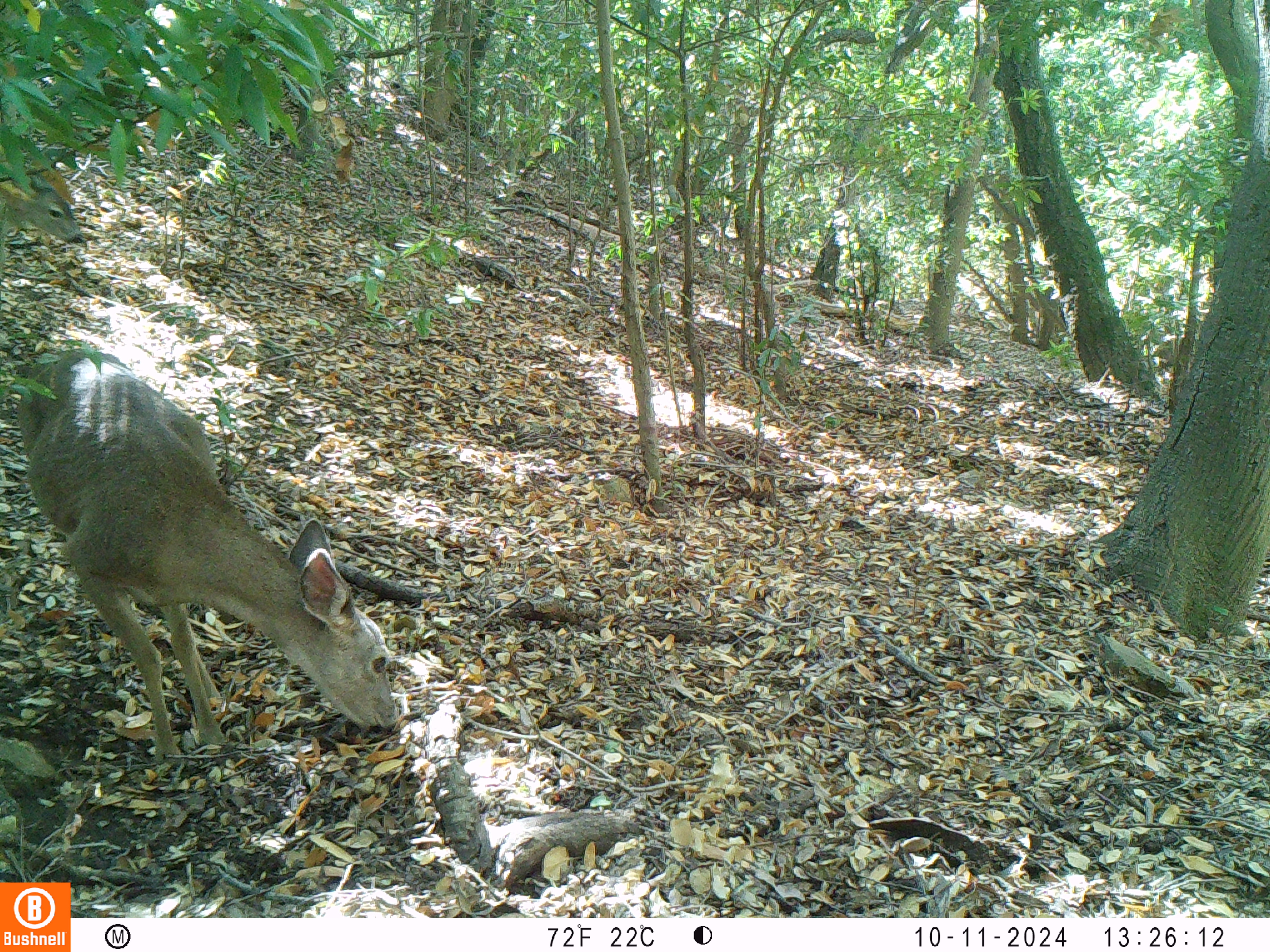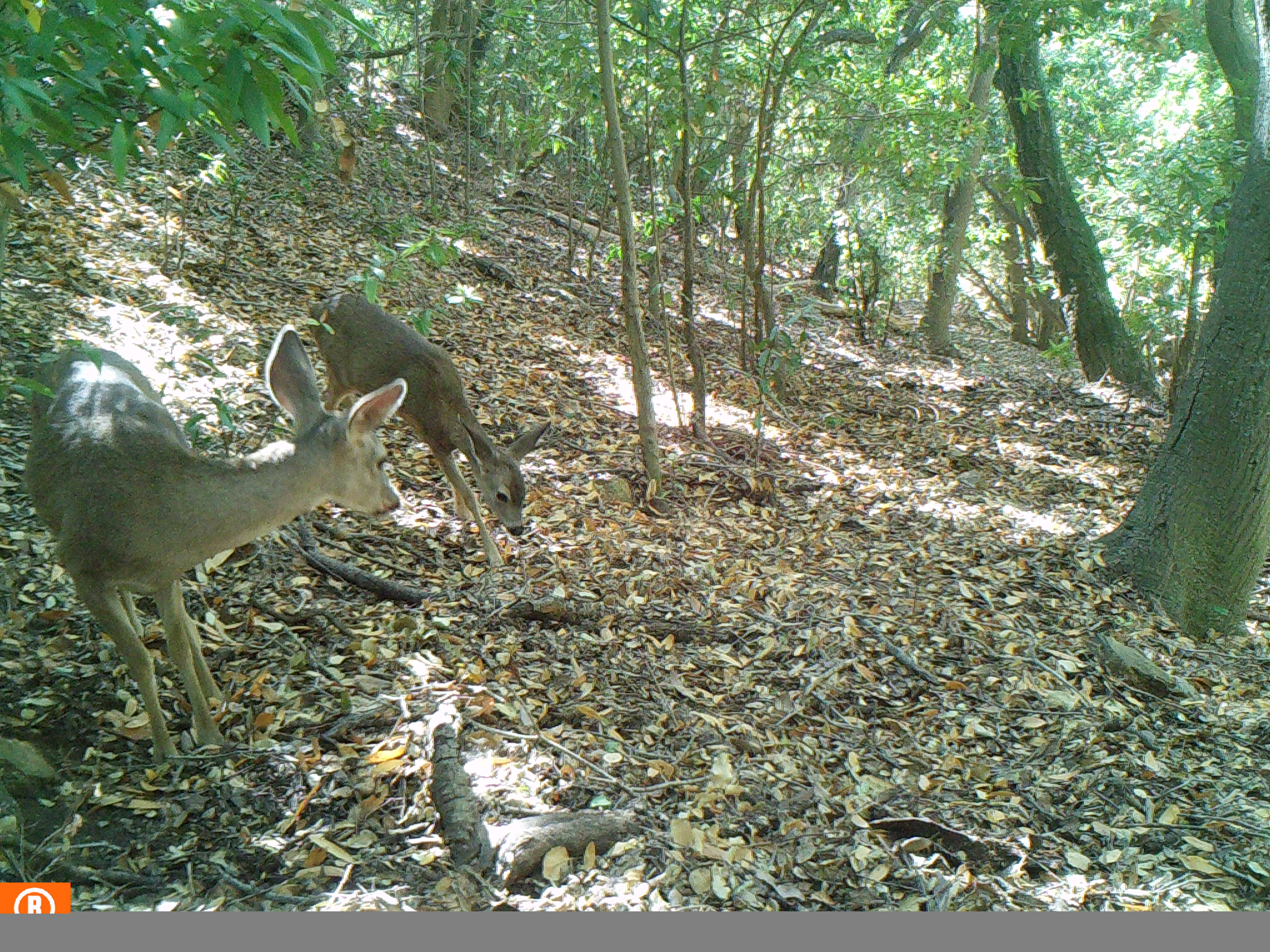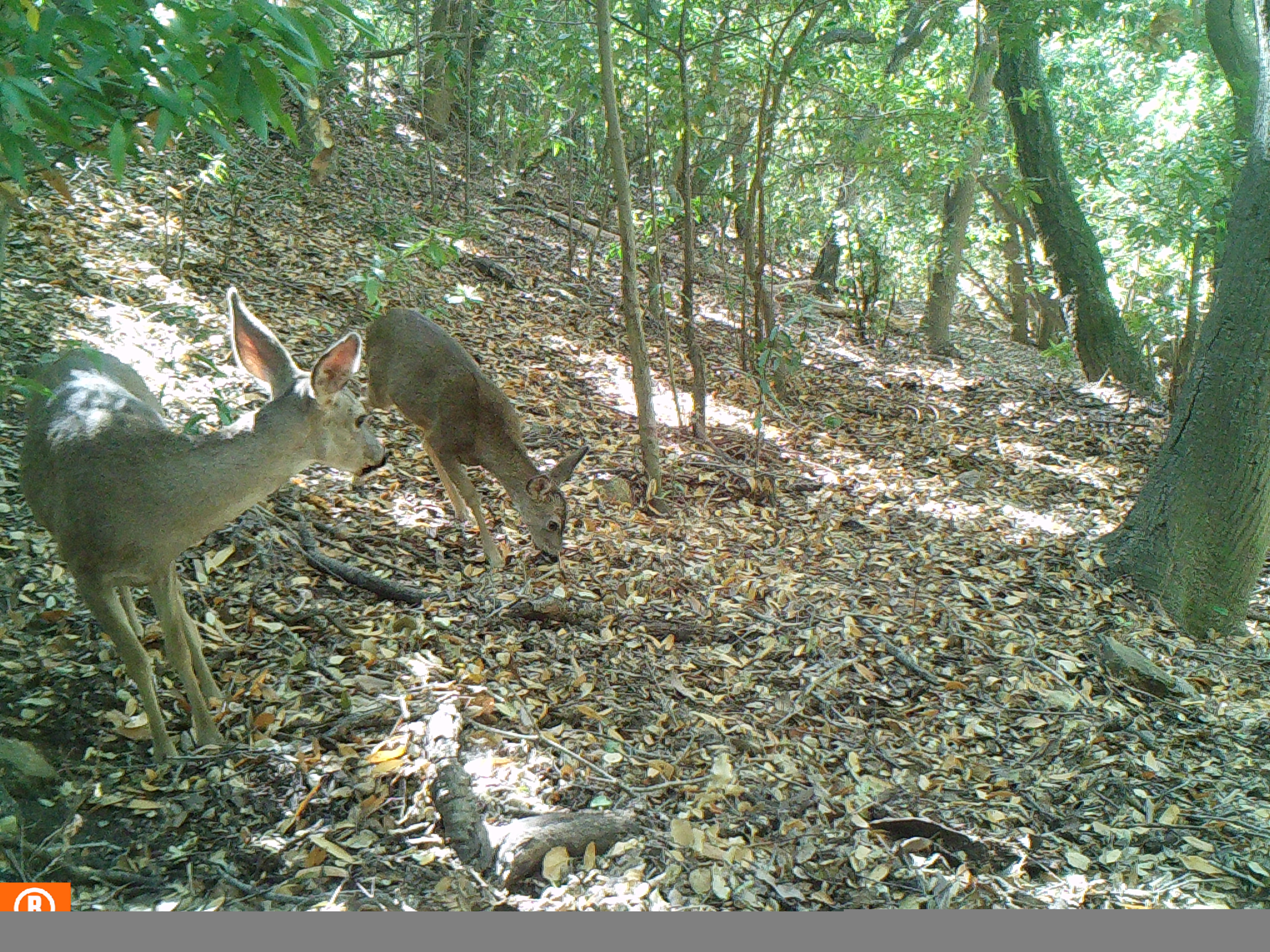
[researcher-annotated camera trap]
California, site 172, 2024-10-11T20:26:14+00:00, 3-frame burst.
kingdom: Animalia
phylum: Chordata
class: Mammalia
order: Artiodactyla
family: Cervidae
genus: Odocoileus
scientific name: Odocoileus hemionus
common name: mule deer